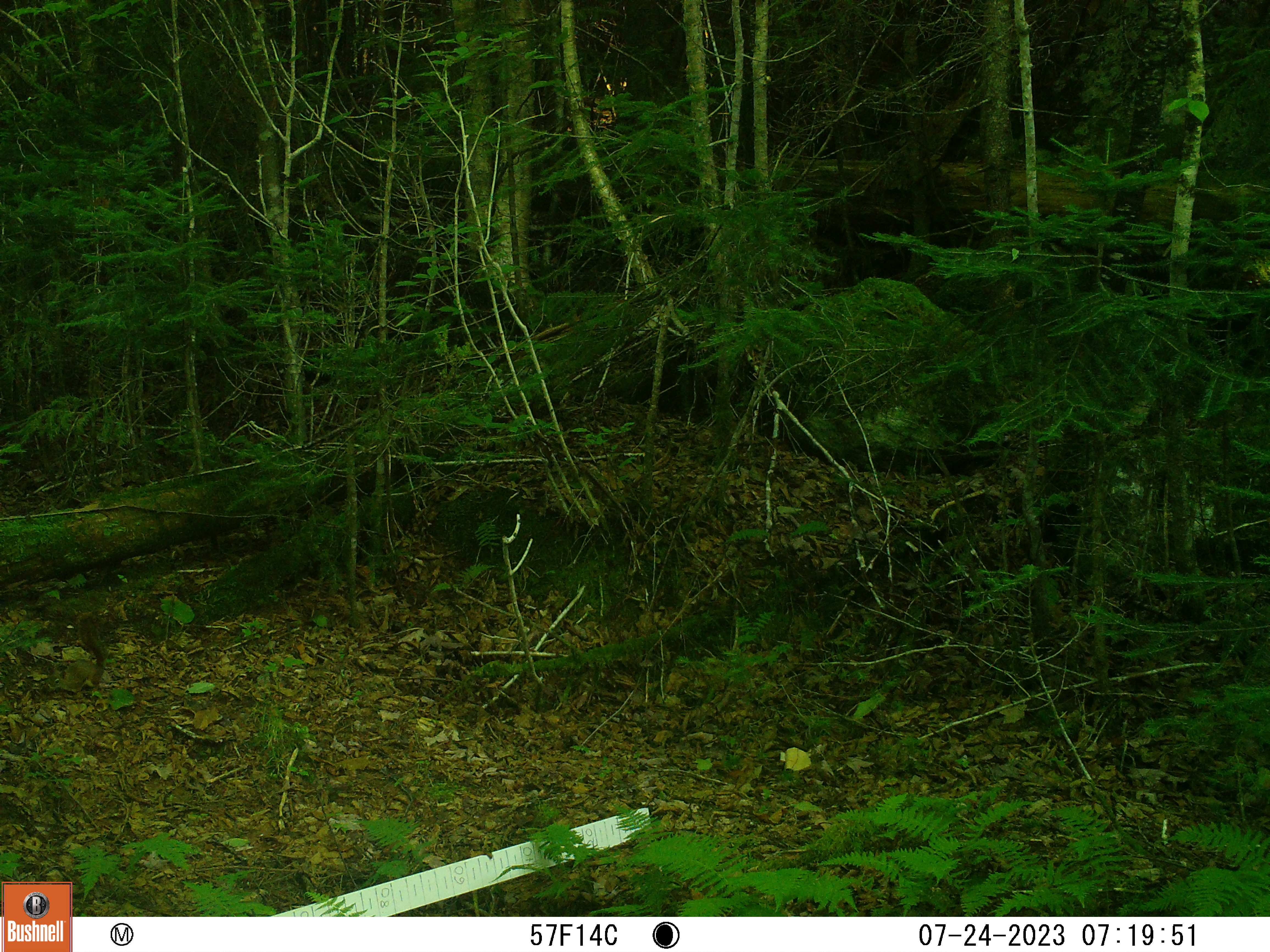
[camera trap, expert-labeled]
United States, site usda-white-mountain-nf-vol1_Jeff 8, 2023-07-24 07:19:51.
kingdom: Animalia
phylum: Chordata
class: Mammalia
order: Rodentia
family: Sciuridae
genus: Tamiasciurus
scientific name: Tamiasciurus hudsonicus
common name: red squirrel